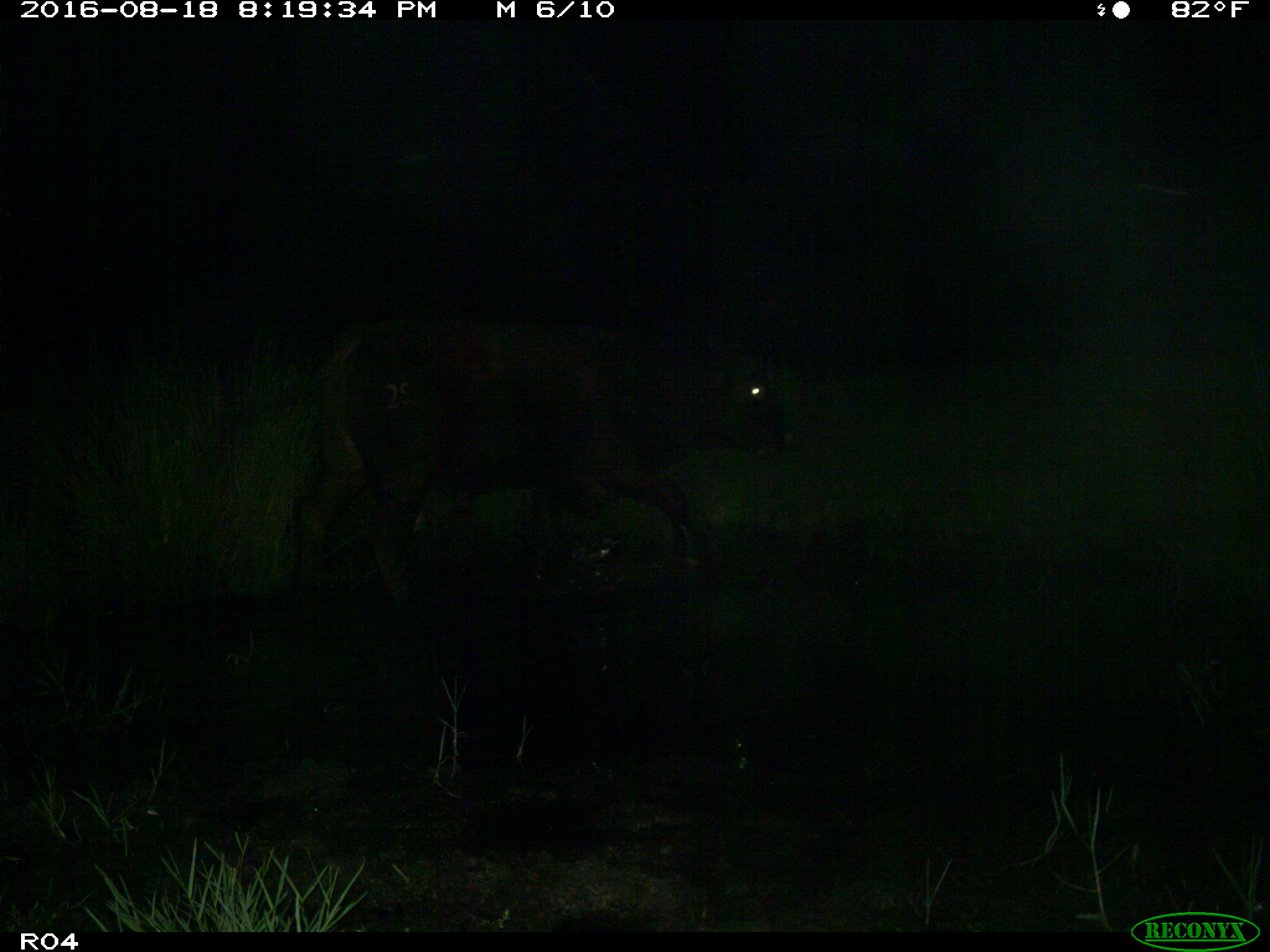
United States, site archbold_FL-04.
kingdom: Animalia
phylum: Chordata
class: Mammalia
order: Artiodactyla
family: Bovidae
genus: Bos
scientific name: Bos taurus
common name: domestic cow